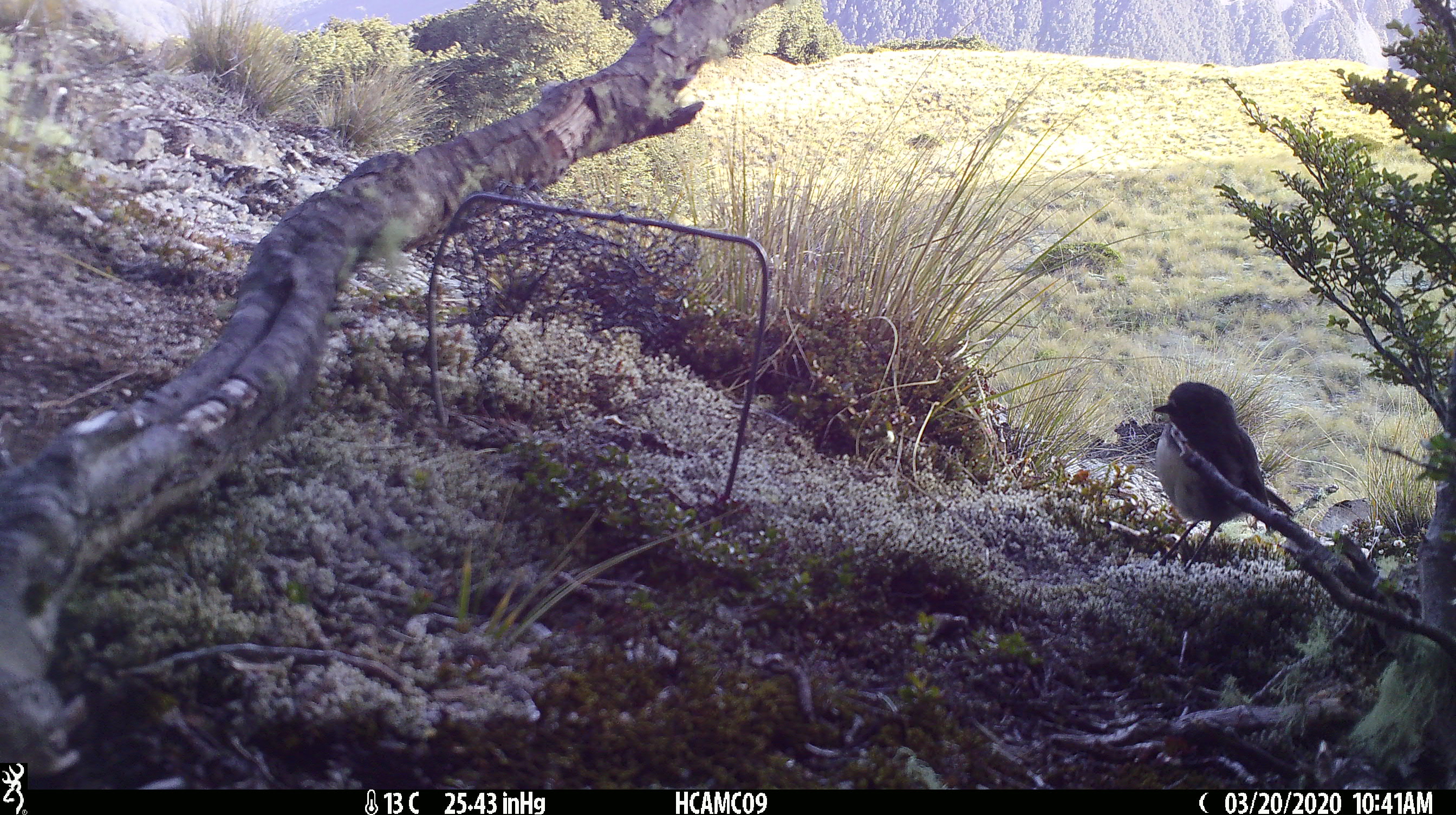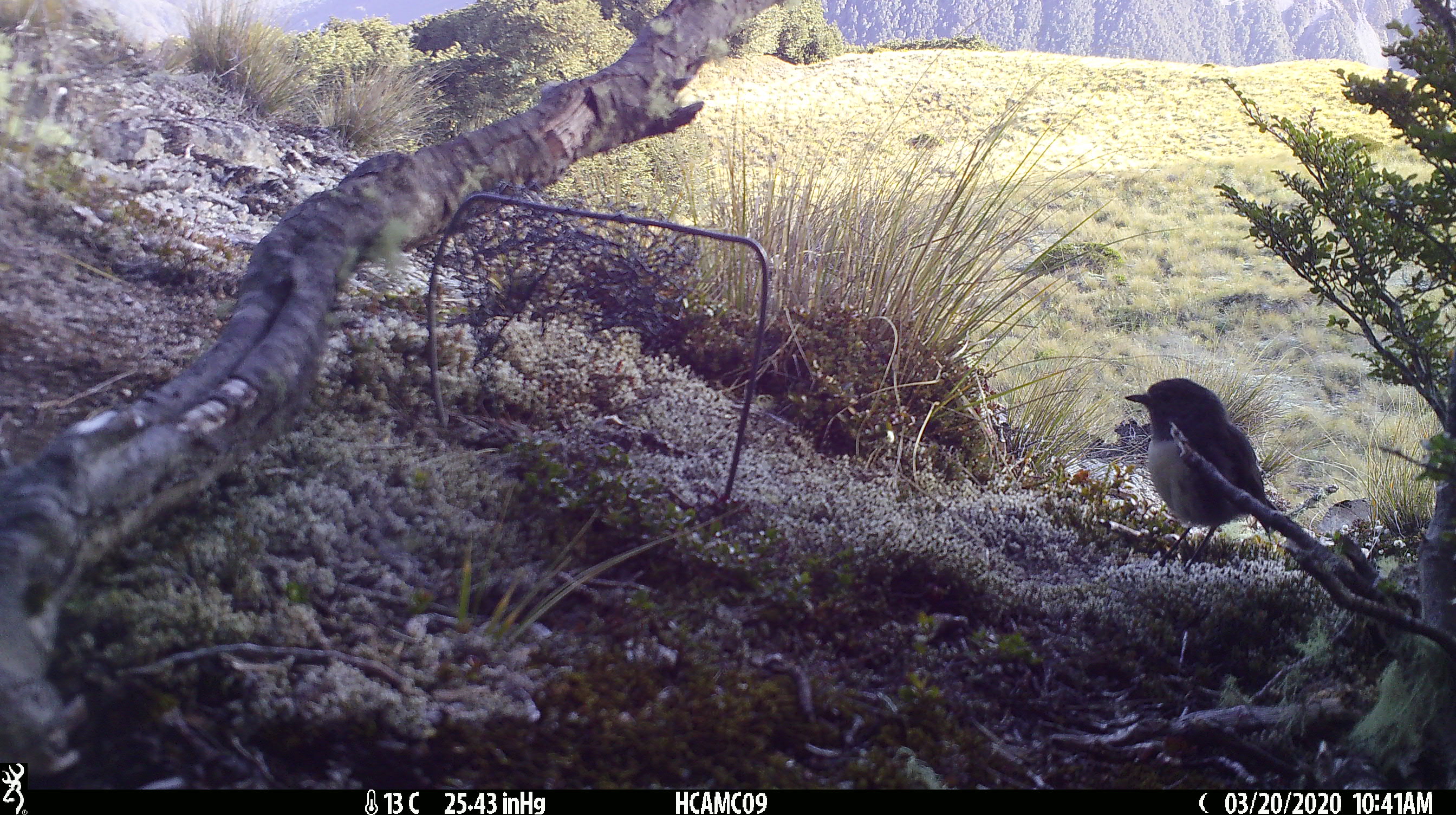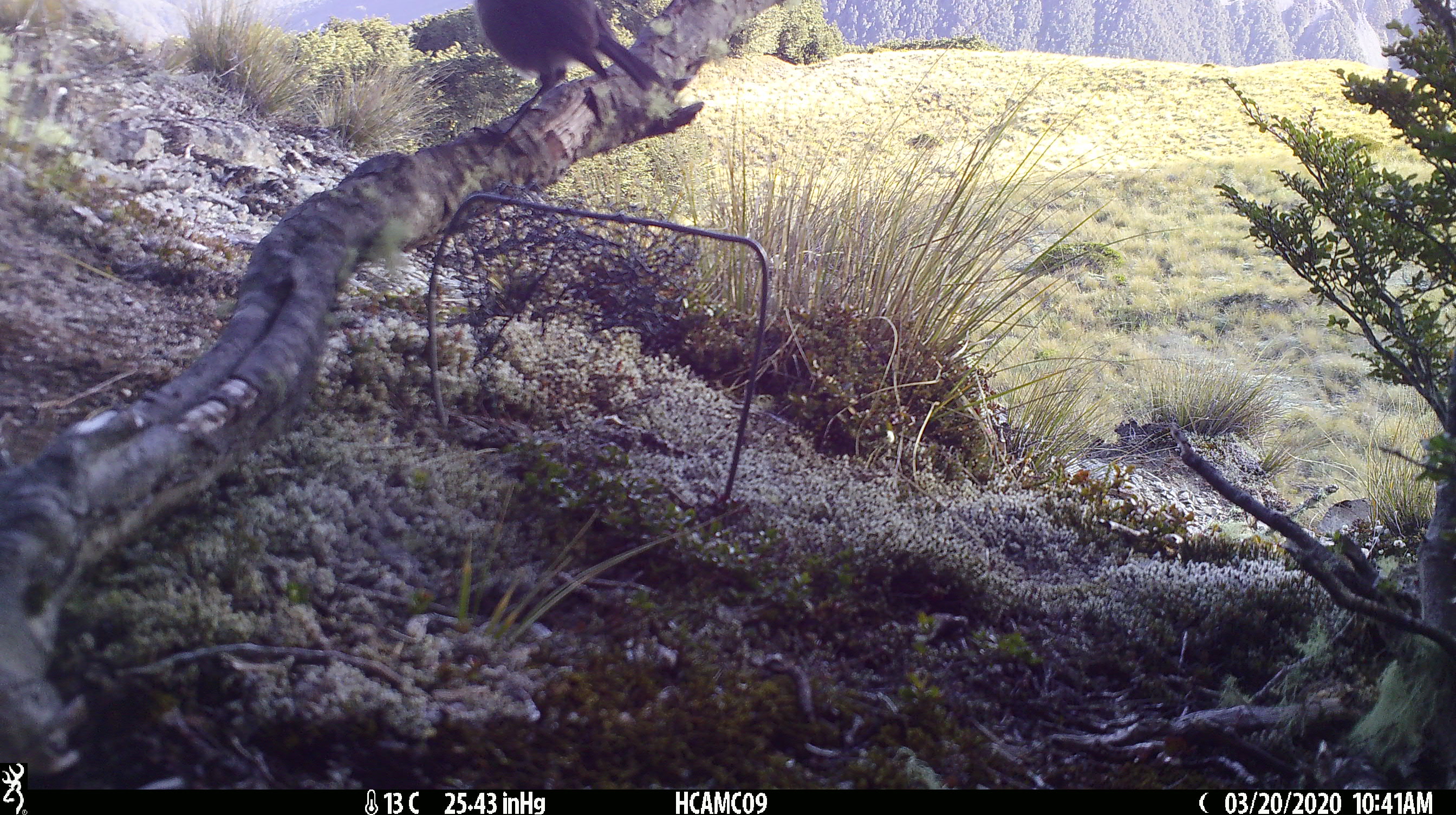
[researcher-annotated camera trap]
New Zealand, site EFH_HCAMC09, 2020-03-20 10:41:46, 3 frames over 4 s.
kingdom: Animalia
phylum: Chordata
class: Aves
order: Passeriformes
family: Petroicidae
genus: Petroica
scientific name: Petroica australis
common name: new zealand robin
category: robin